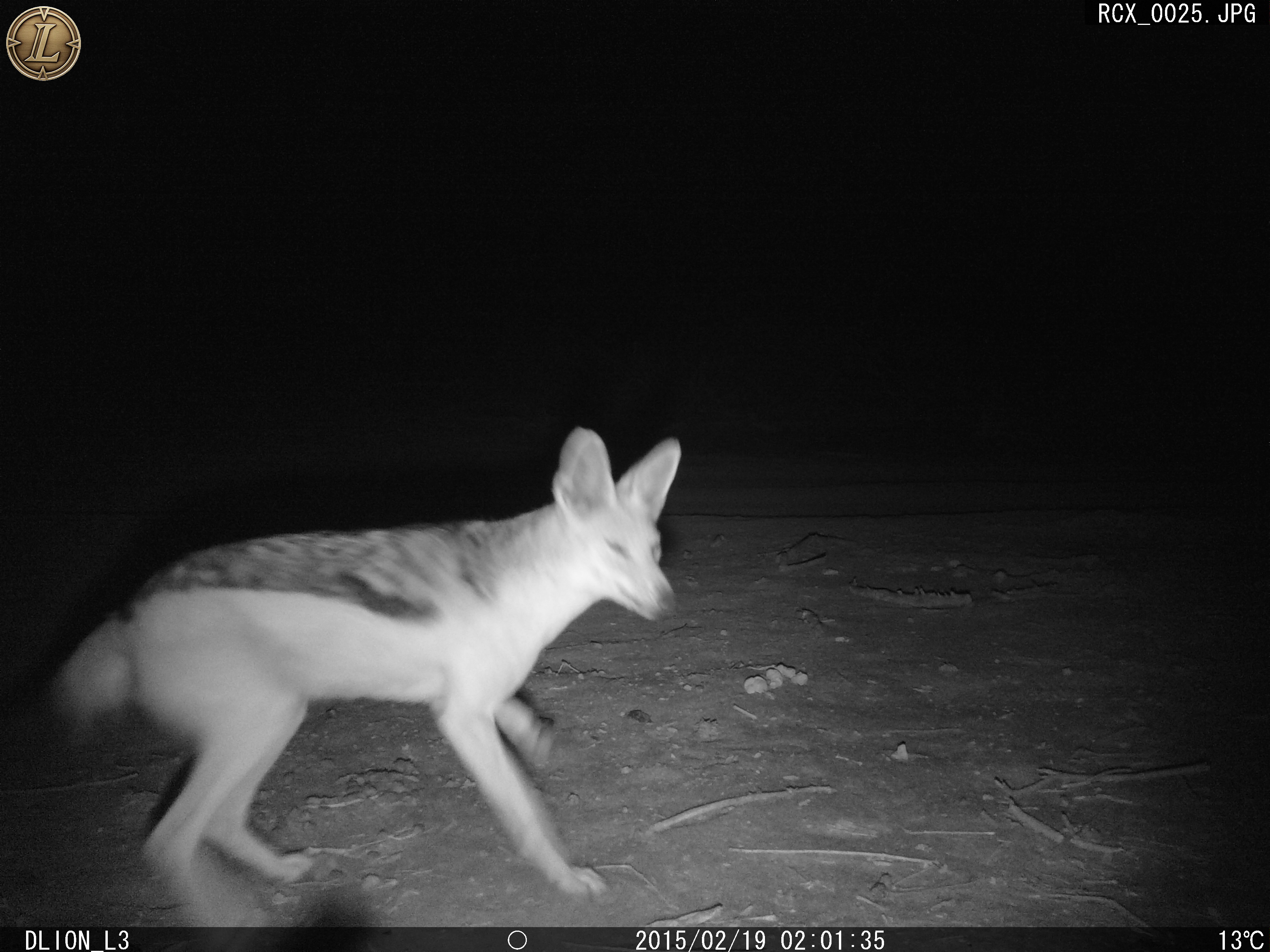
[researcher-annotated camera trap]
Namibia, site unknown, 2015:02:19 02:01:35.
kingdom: Animalia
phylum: Chordata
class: Mammalia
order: Carnivora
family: Canidae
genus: Lupulella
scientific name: Lupulella mesomelas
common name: black-backed jackal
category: canis mesomelas